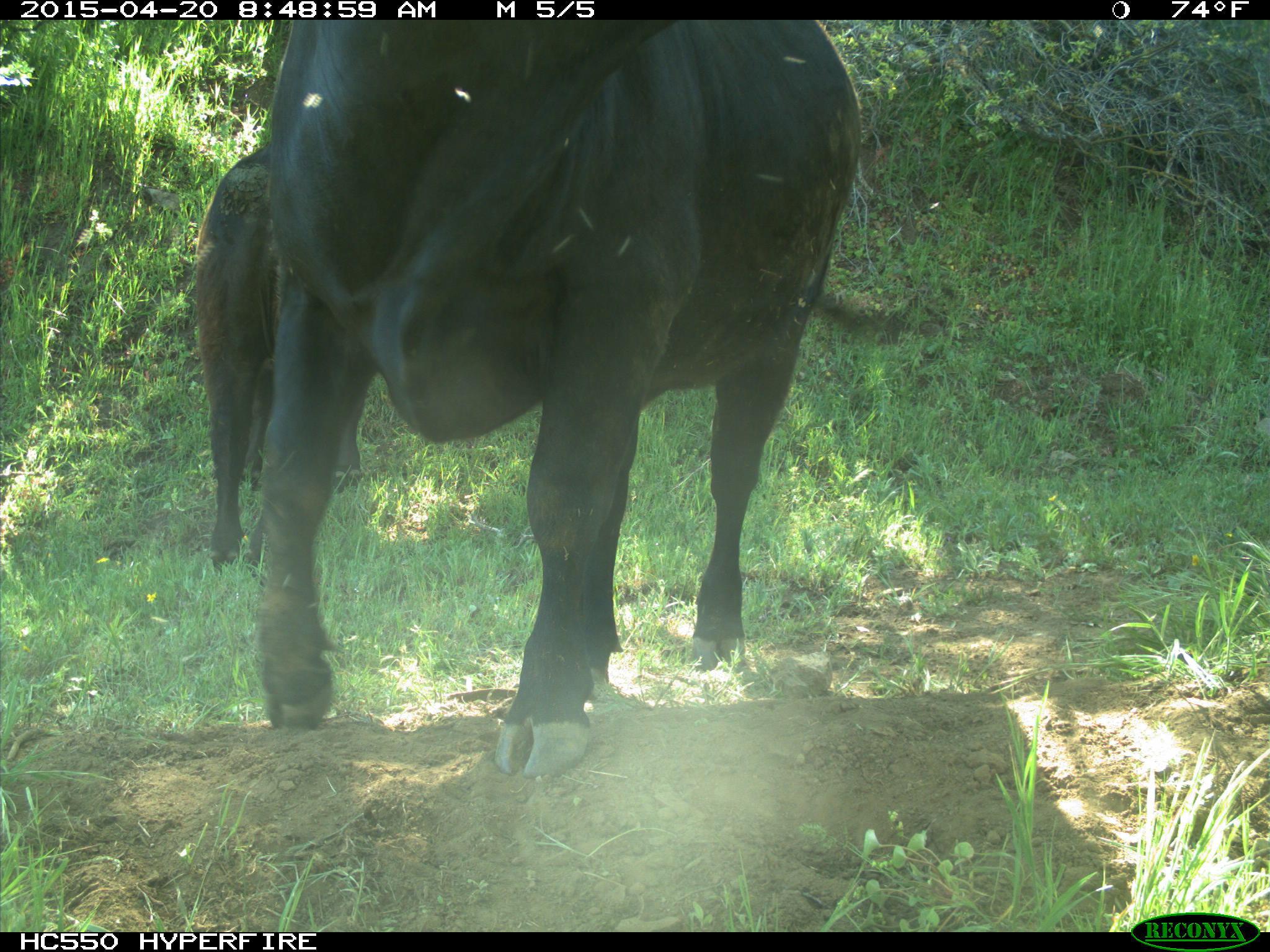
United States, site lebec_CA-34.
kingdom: Animalia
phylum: Chordata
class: Mammalia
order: Artiodactyla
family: Bovidae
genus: Bos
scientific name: Bos taurus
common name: domestic cow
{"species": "Bos taurus (domestic cow)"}